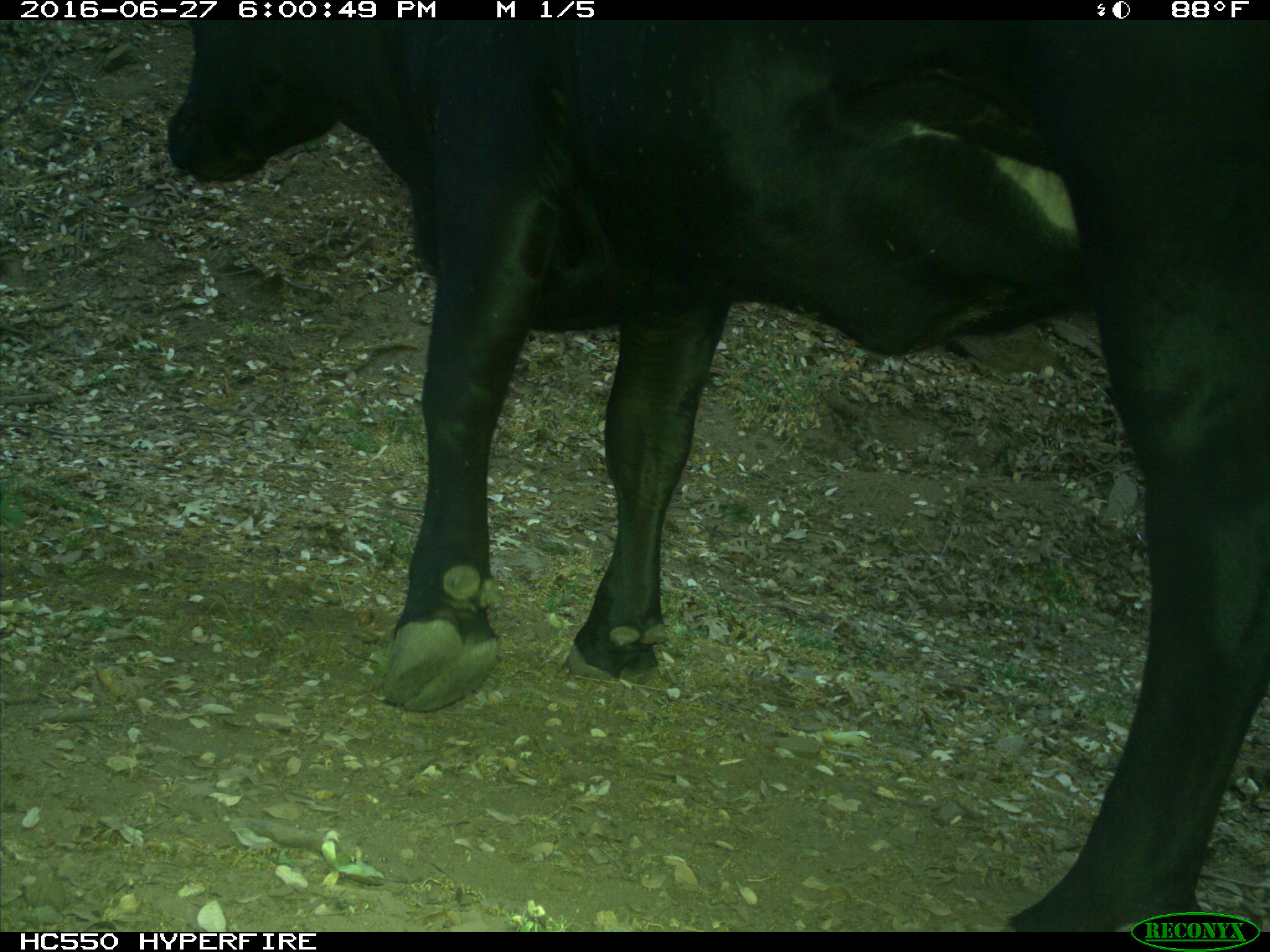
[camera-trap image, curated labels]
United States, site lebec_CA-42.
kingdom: Animalia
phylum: Chordata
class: Mammalia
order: Artiodactyla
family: Bovidae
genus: Bos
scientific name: Bos taurus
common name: domestic cow